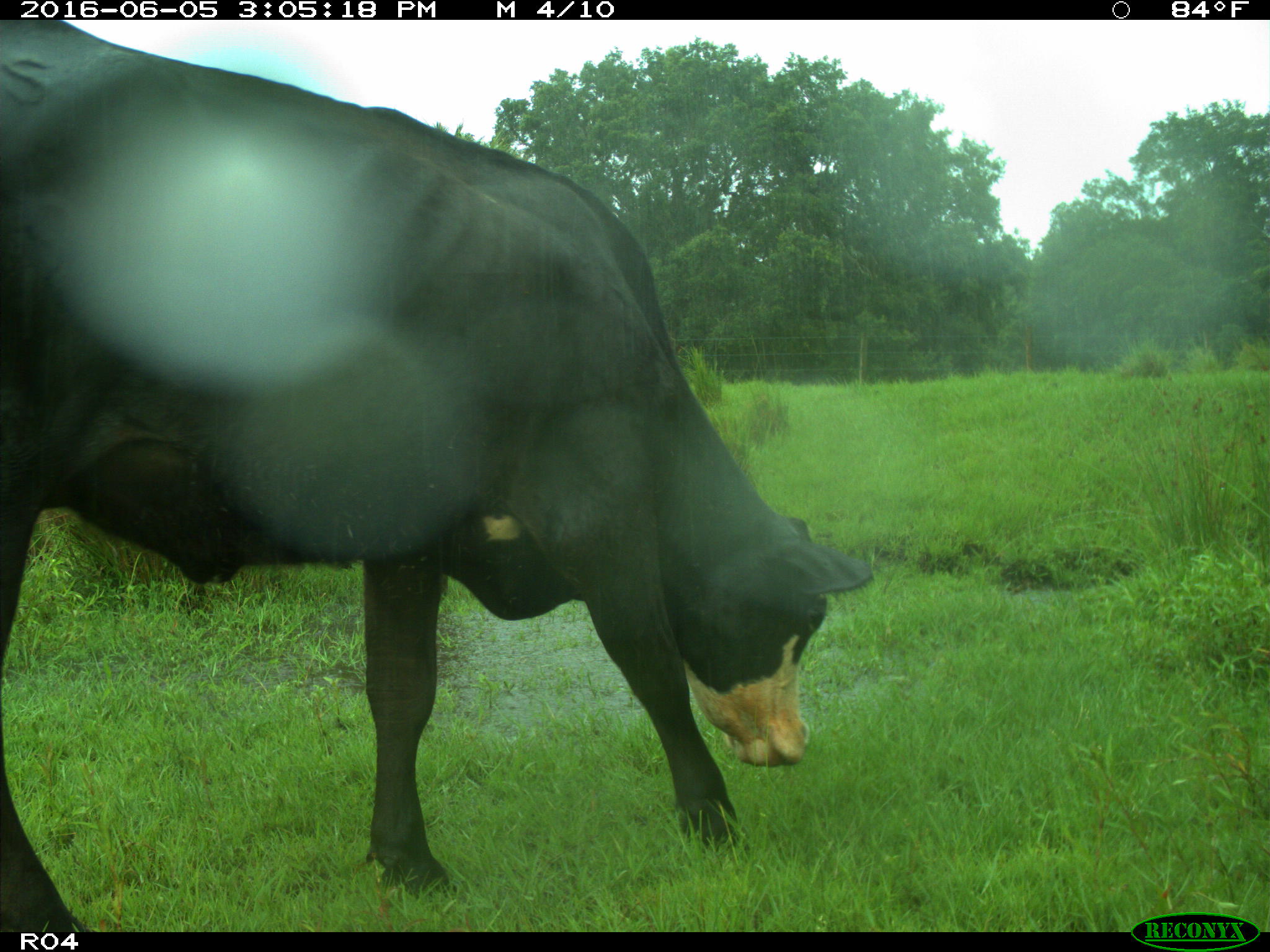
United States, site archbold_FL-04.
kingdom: Animalia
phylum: Chordata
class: Mammalia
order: Artiodactyla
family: Bovidae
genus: Bos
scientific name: Bos taurus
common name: domestic cow